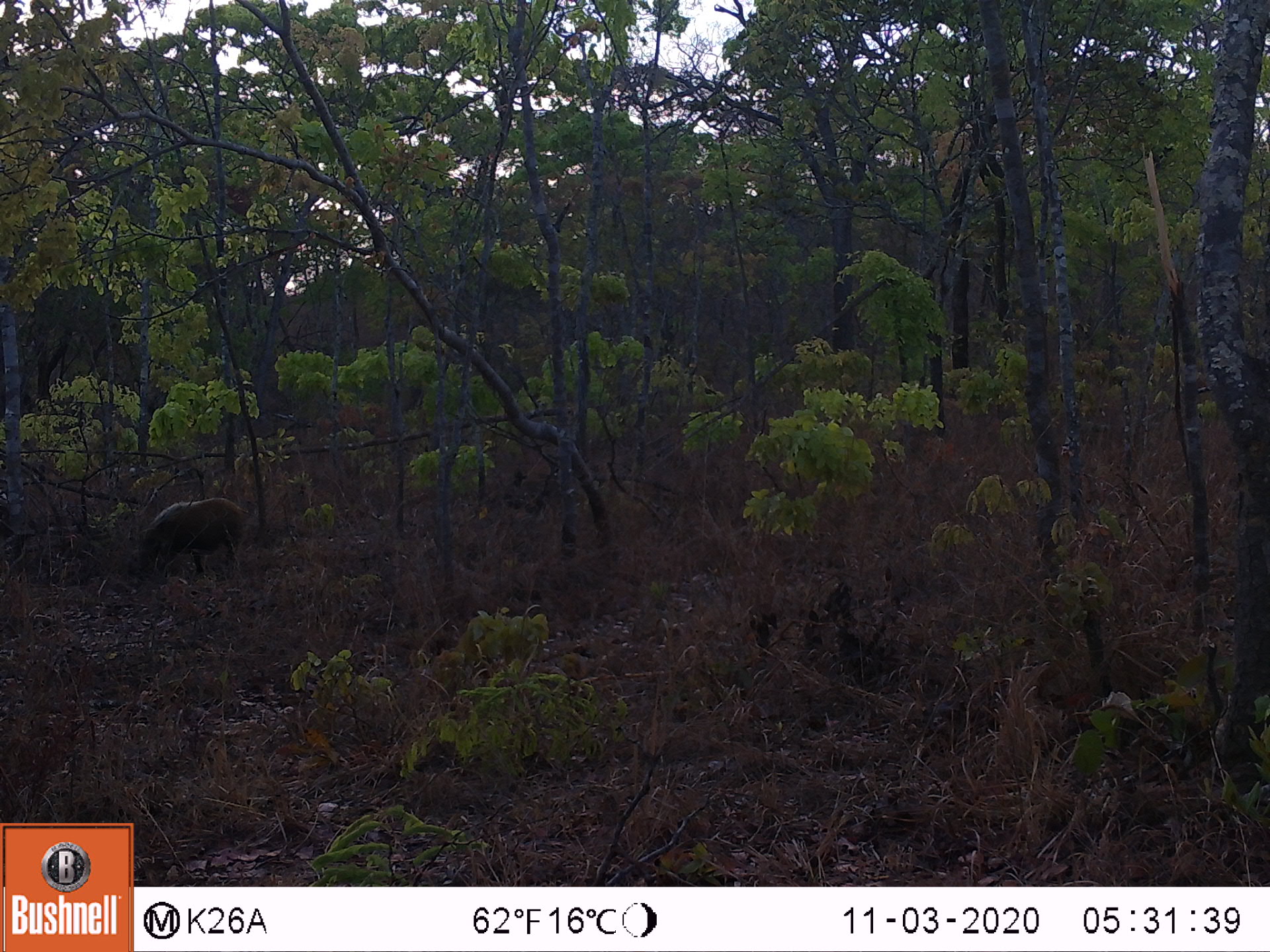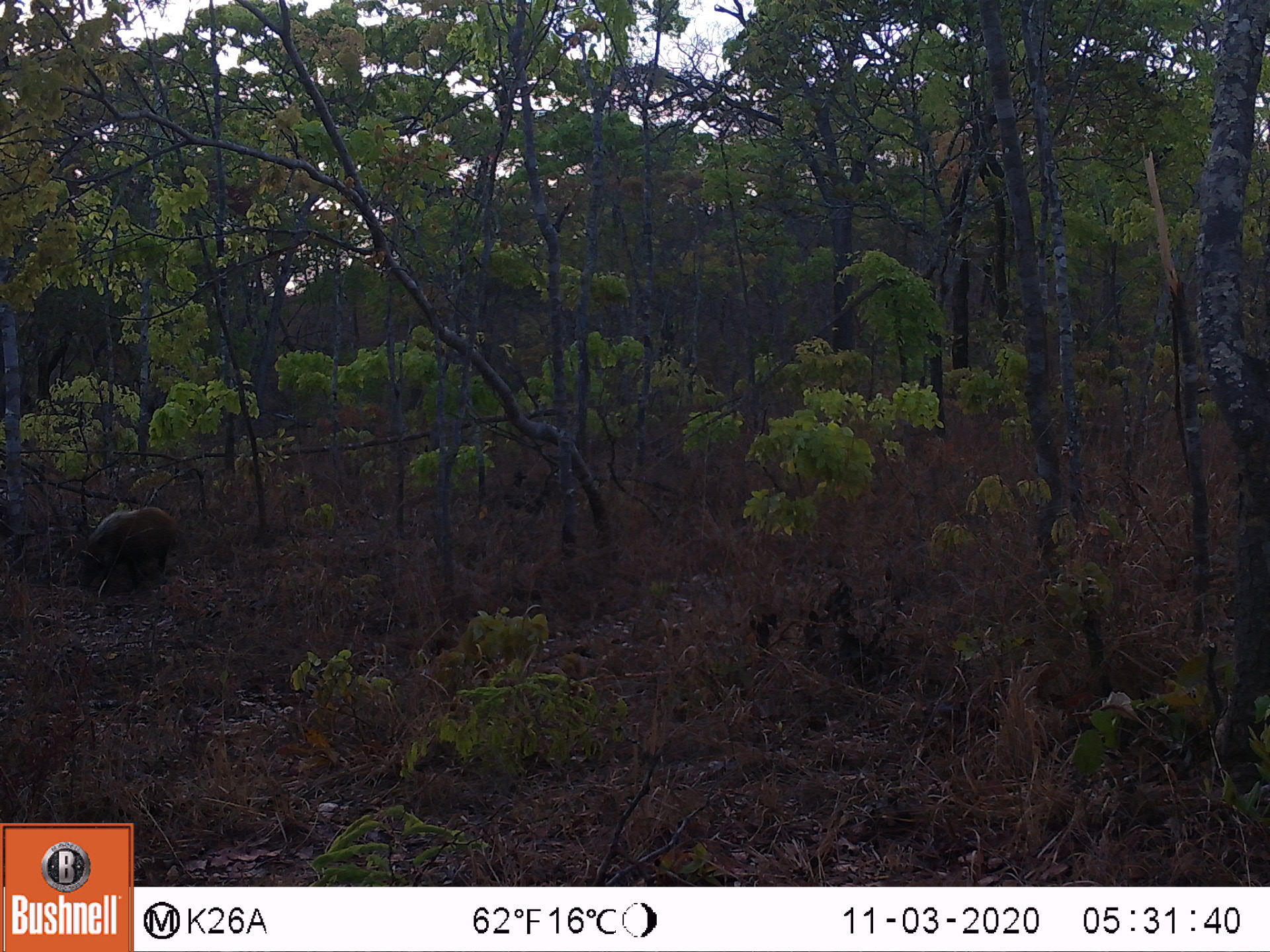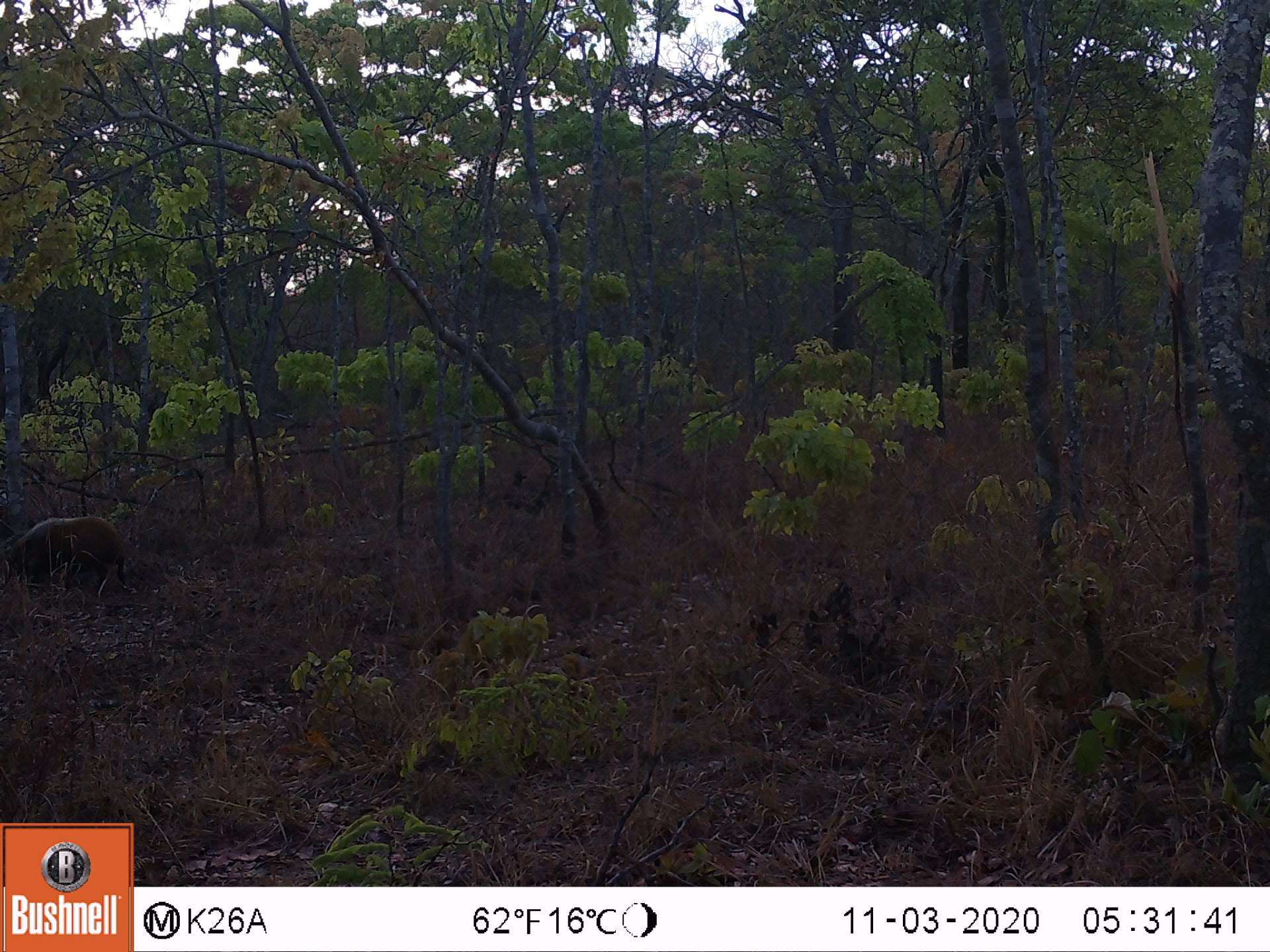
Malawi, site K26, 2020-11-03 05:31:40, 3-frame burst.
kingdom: Animalia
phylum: Chordata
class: Mammalia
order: Artiodactyla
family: Suidae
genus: Potamochoerus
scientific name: Potamochoerus larvatus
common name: bushpig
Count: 1.